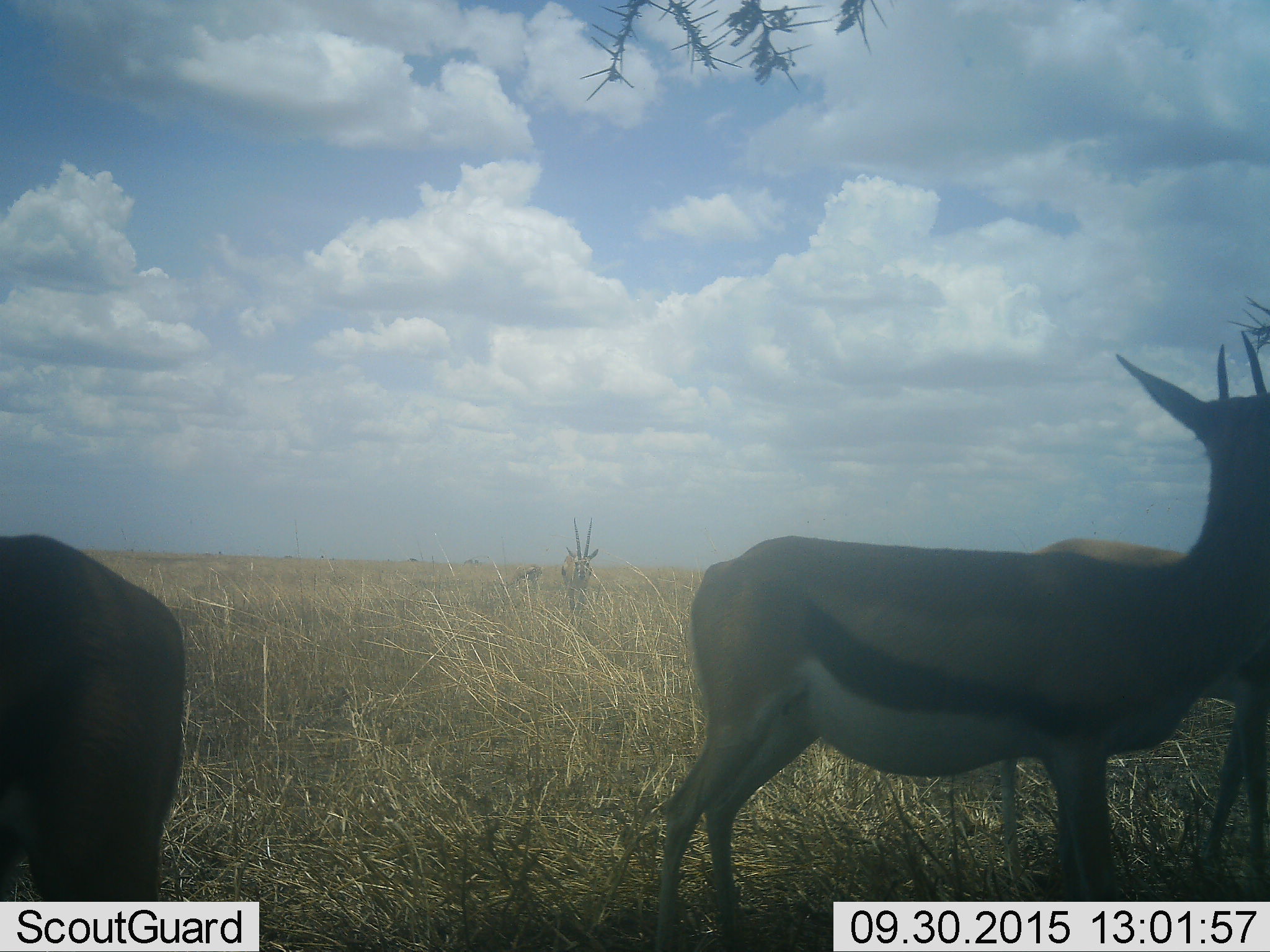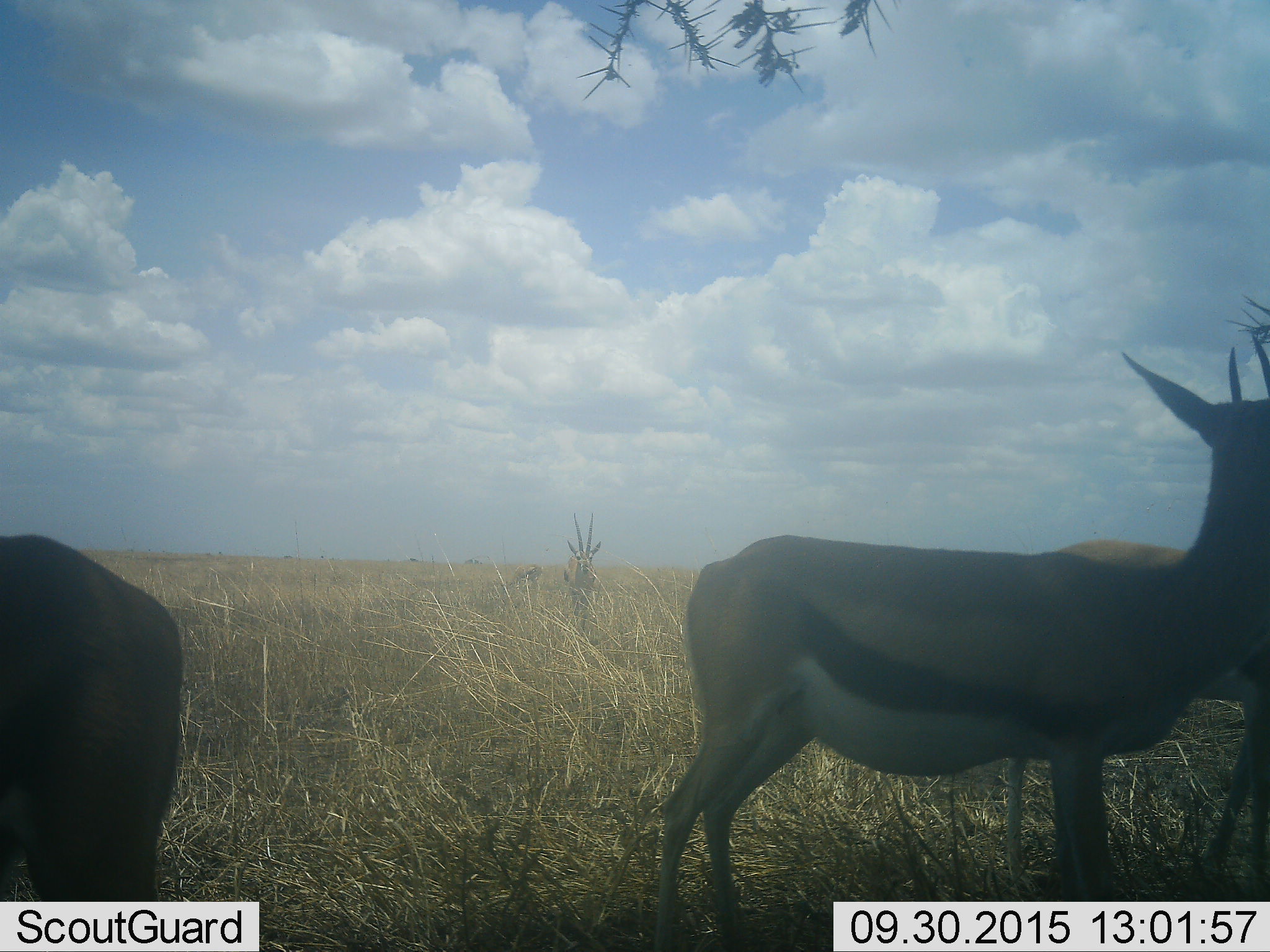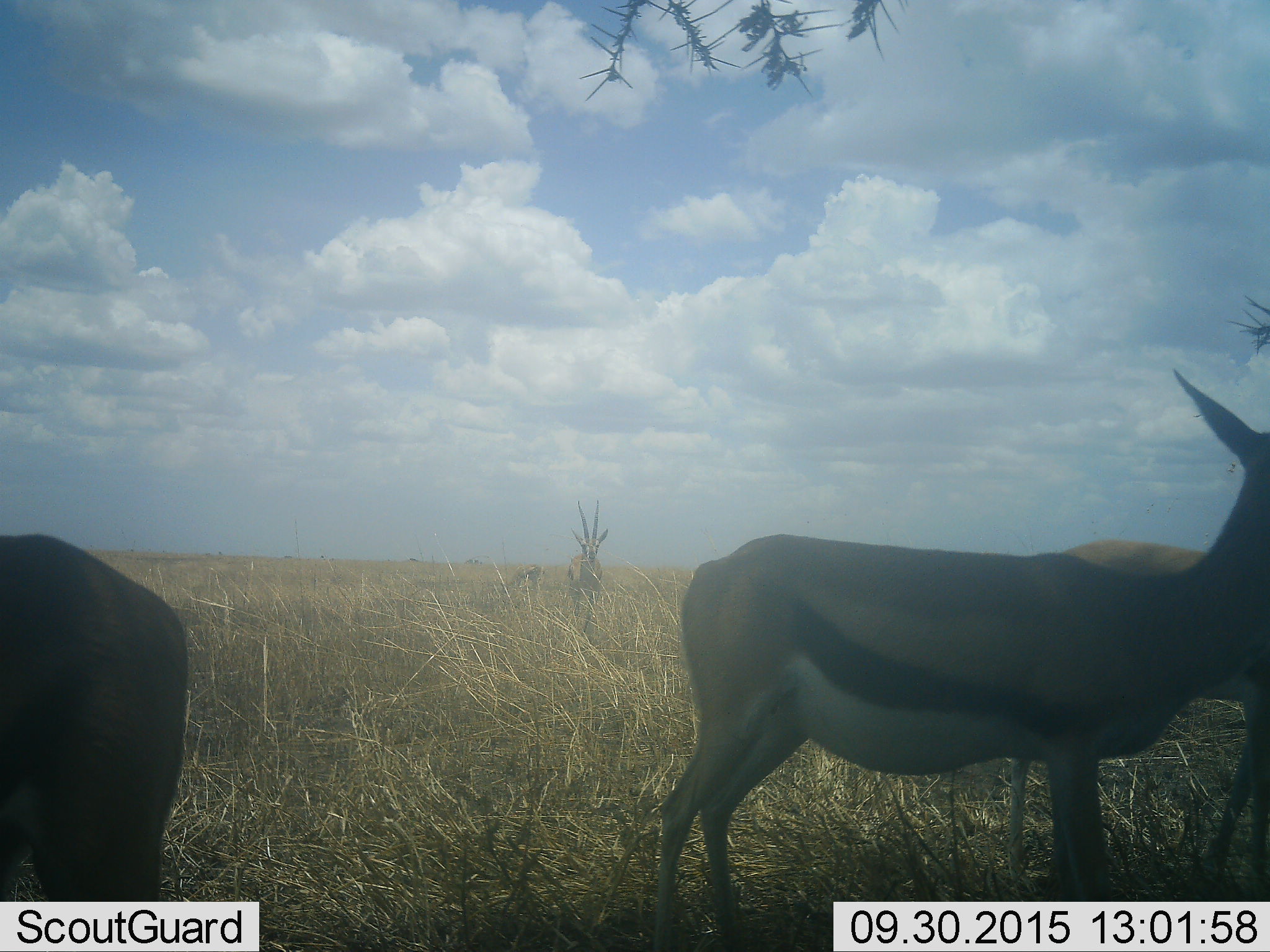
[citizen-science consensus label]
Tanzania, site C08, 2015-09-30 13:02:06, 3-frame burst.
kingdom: Animalia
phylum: Chordata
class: Mammalia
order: Artiodactyla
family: Bovidae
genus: Eudorcas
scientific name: Eudorcas thomsonii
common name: thomson's gazelle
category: gazellethomsons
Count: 4.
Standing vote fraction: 82%.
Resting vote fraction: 6%.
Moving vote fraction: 41%.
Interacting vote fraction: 18%.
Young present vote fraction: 12%.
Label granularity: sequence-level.